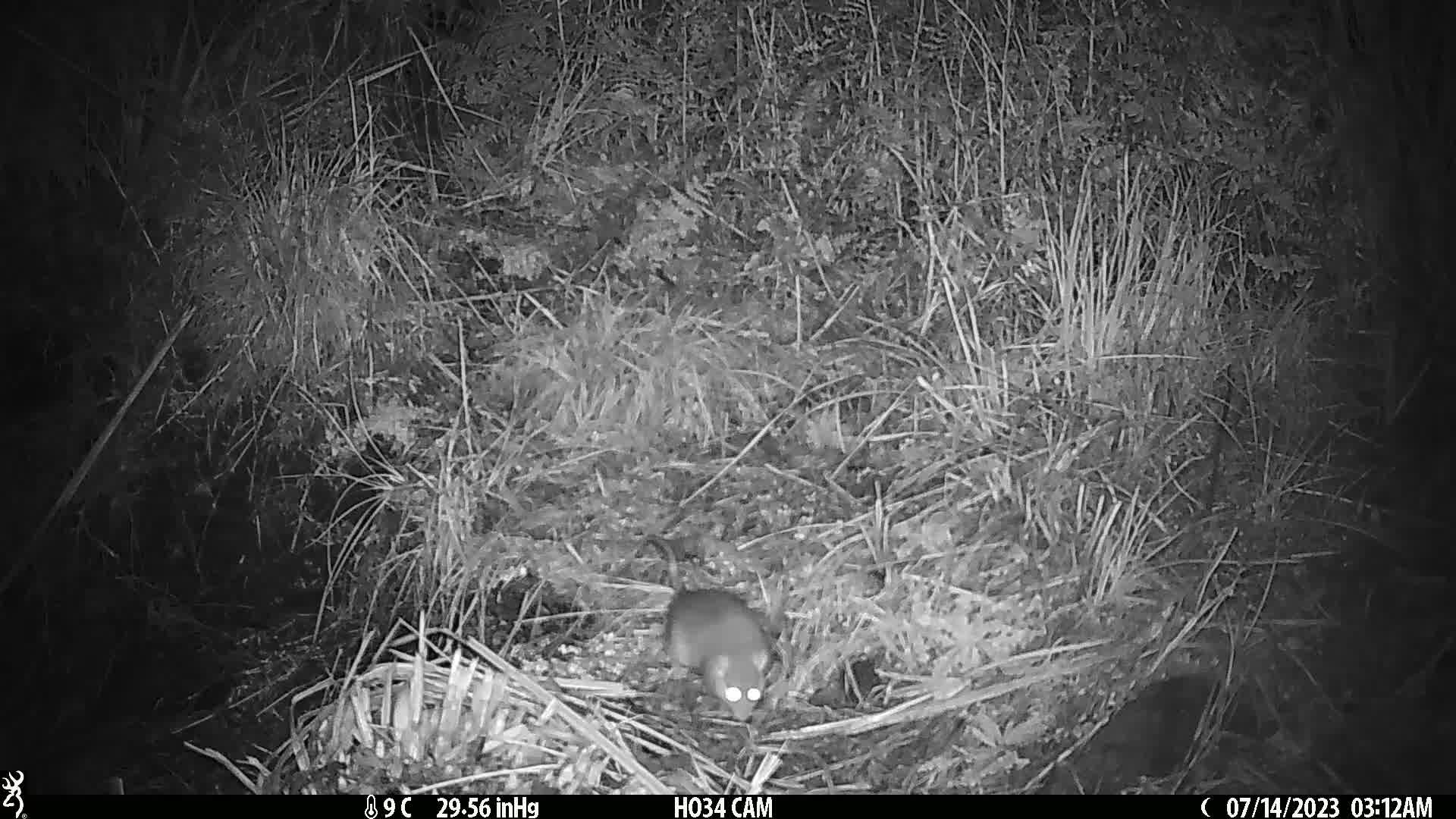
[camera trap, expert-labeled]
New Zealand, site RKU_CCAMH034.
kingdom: Animalia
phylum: Chordata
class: Mammalia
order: Rodentia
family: Muridae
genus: Rattus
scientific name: Rattus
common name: rat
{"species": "rat (Rattus)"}